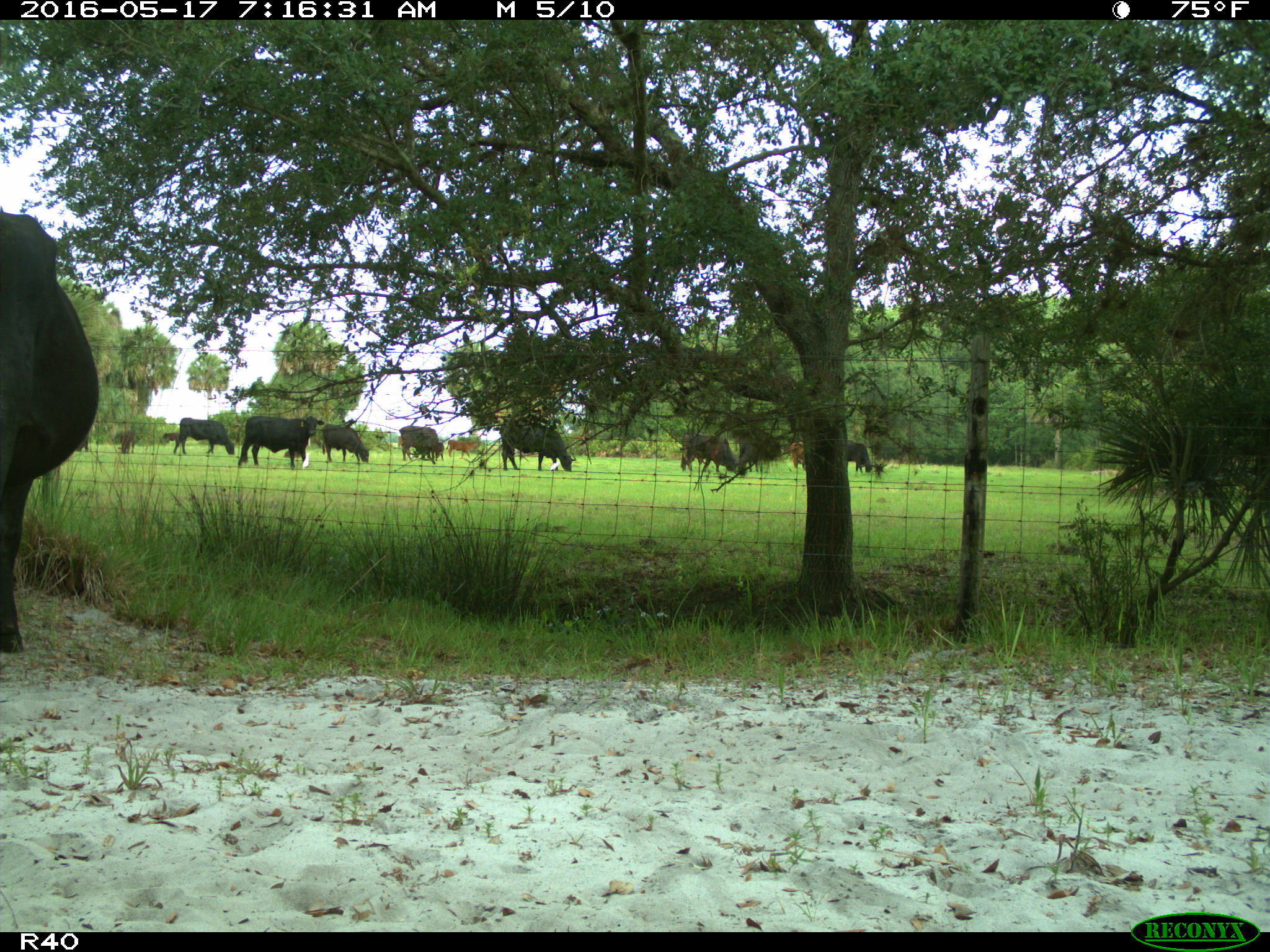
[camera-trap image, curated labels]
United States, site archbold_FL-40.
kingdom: Animalia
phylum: Chordata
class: Mammalia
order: Artiodactyla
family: Bovidae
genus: Bos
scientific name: Bos taurus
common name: domestic cow